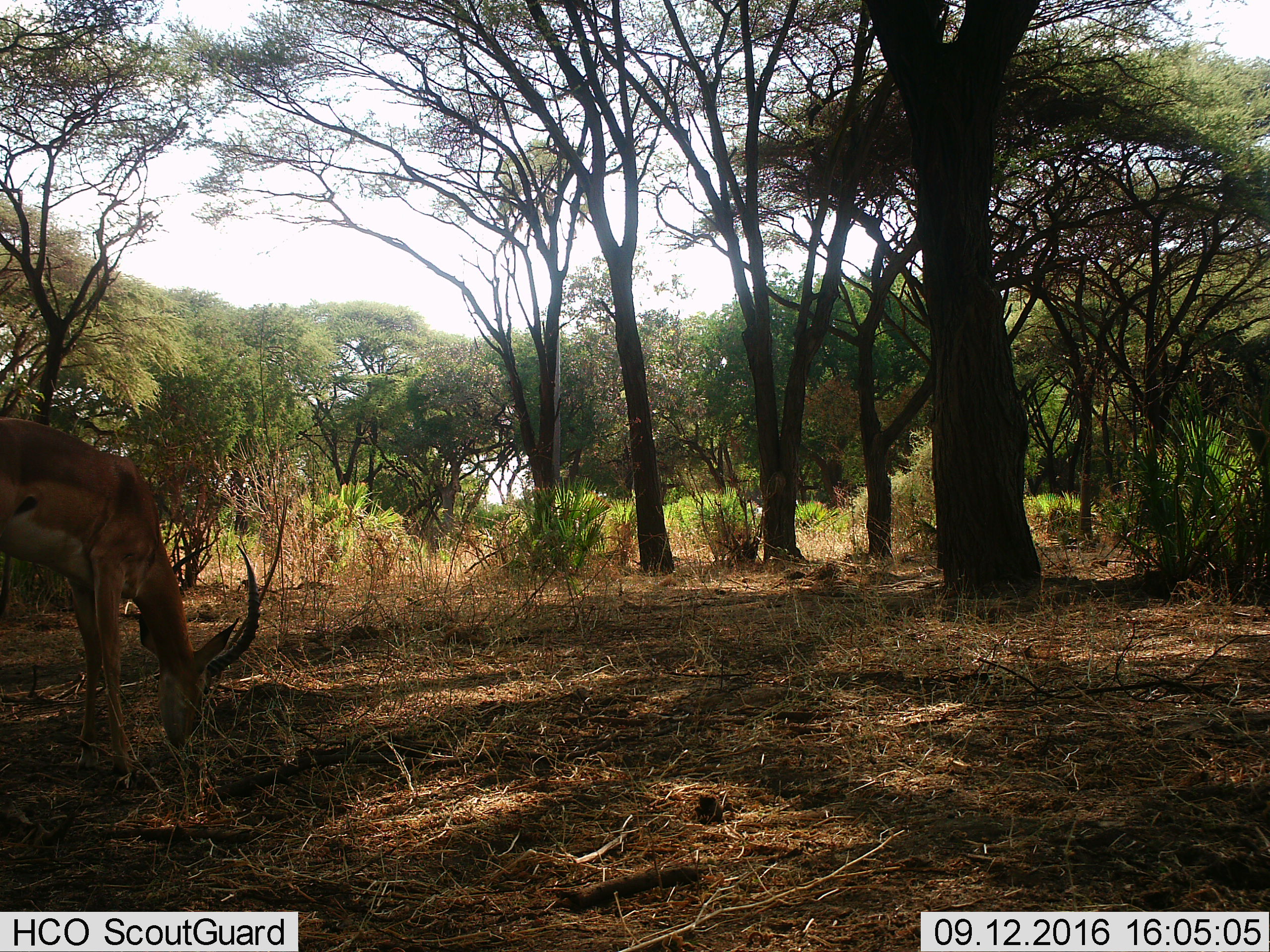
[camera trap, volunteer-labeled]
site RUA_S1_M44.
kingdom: Animalia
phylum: Chordata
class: Mammalia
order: Artiodactyla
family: Bovidae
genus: Aepyceros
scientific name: Aepyceros melampus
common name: impala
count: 1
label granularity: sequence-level